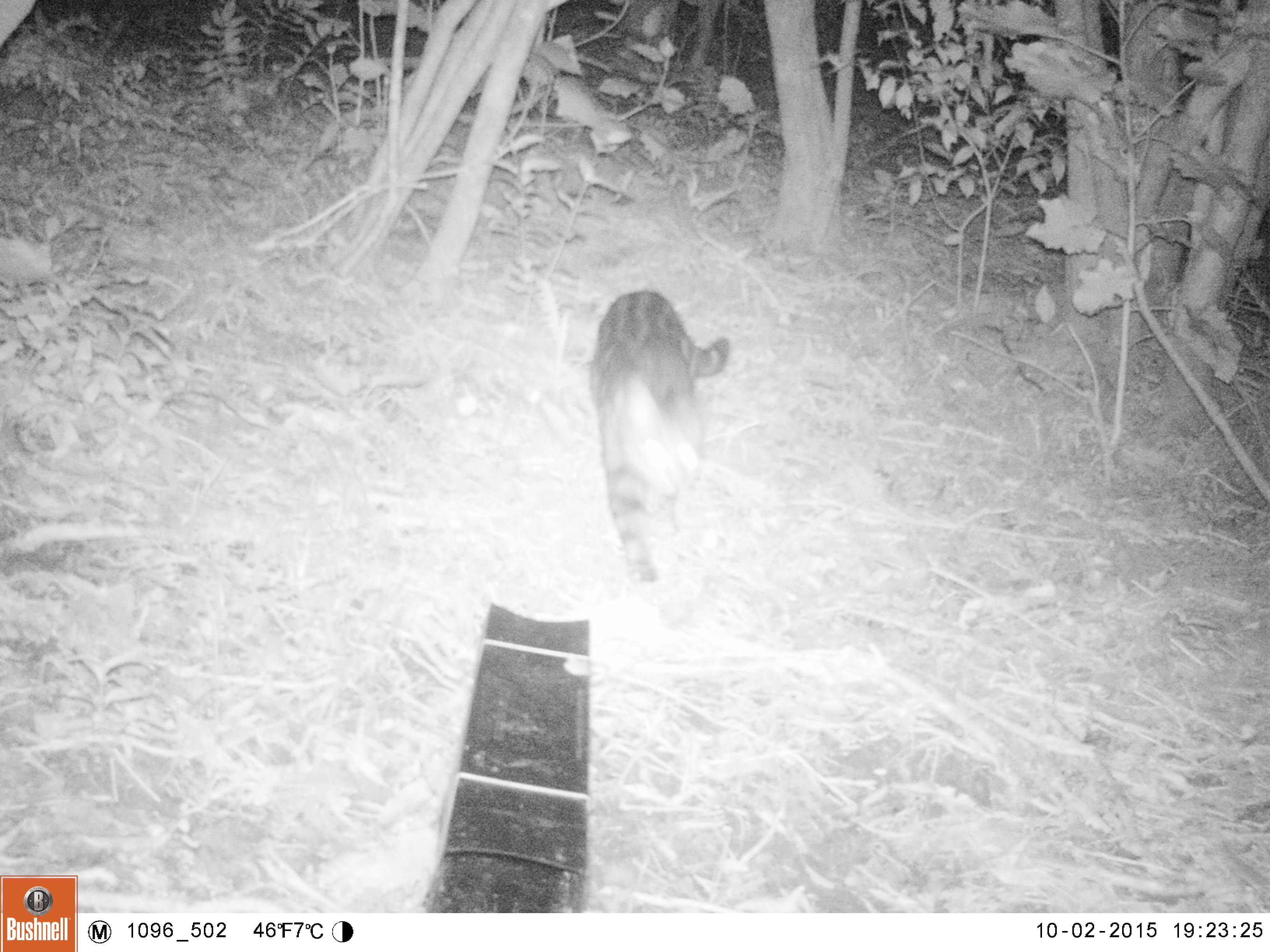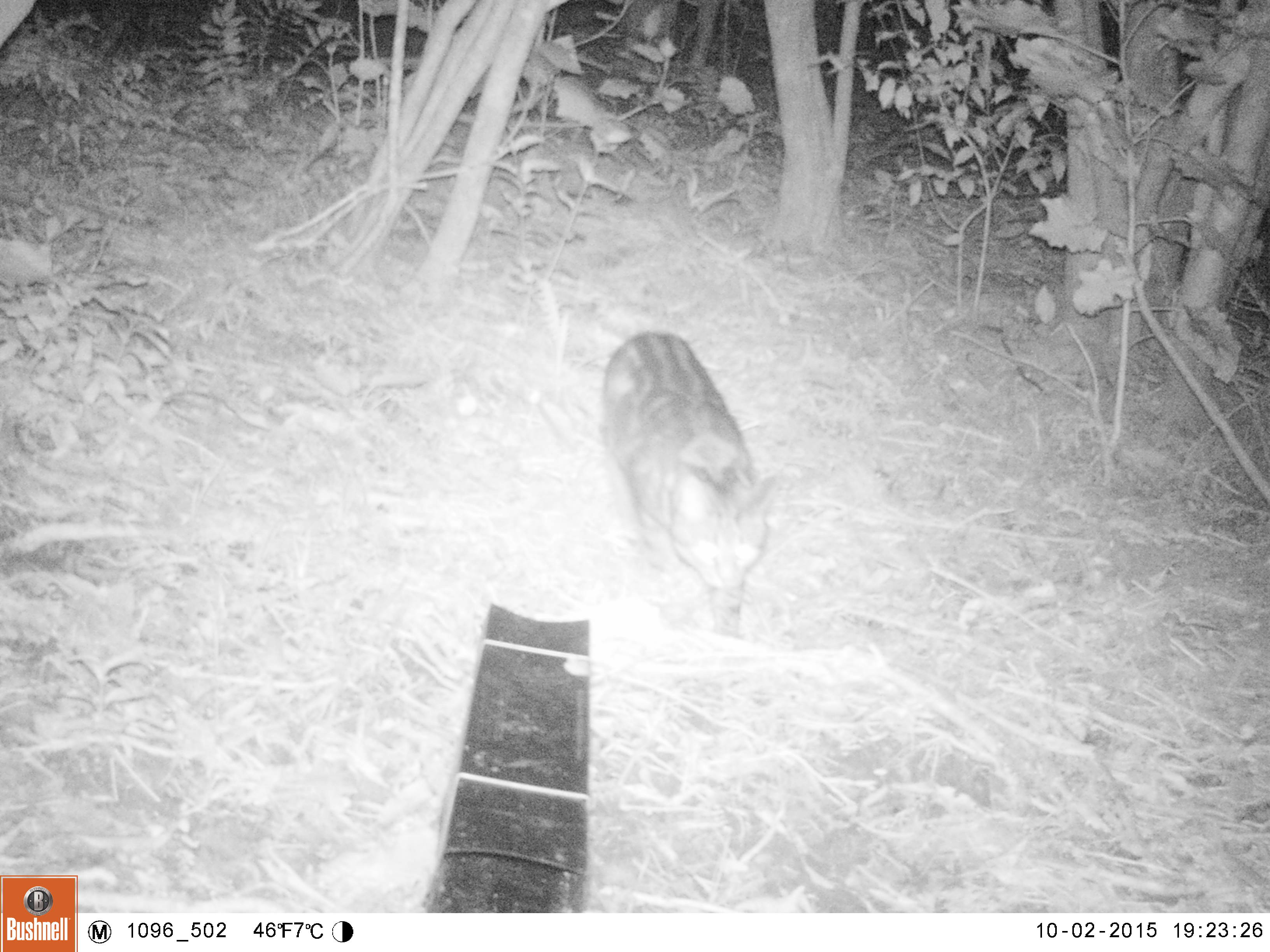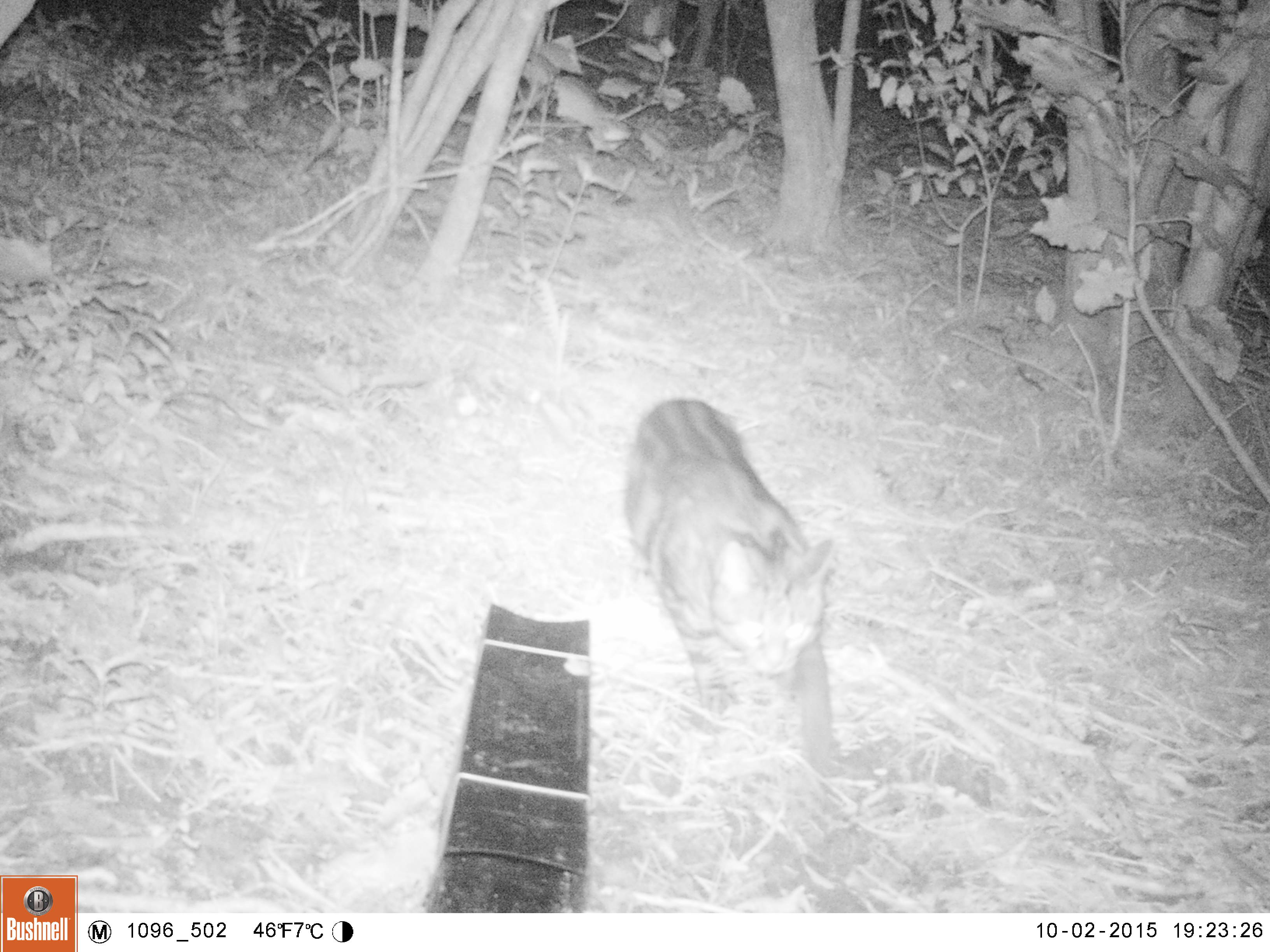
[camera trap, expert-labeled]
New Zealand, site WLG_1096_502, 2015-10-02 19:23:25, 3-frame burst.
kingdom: Animalia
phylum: Chordata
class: Mammalia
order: Carnivora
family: Felidae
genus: Felis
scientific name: Felis catus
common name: domestic cat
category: cat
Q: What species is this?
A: Cat (domestic cat) (Felis catus).